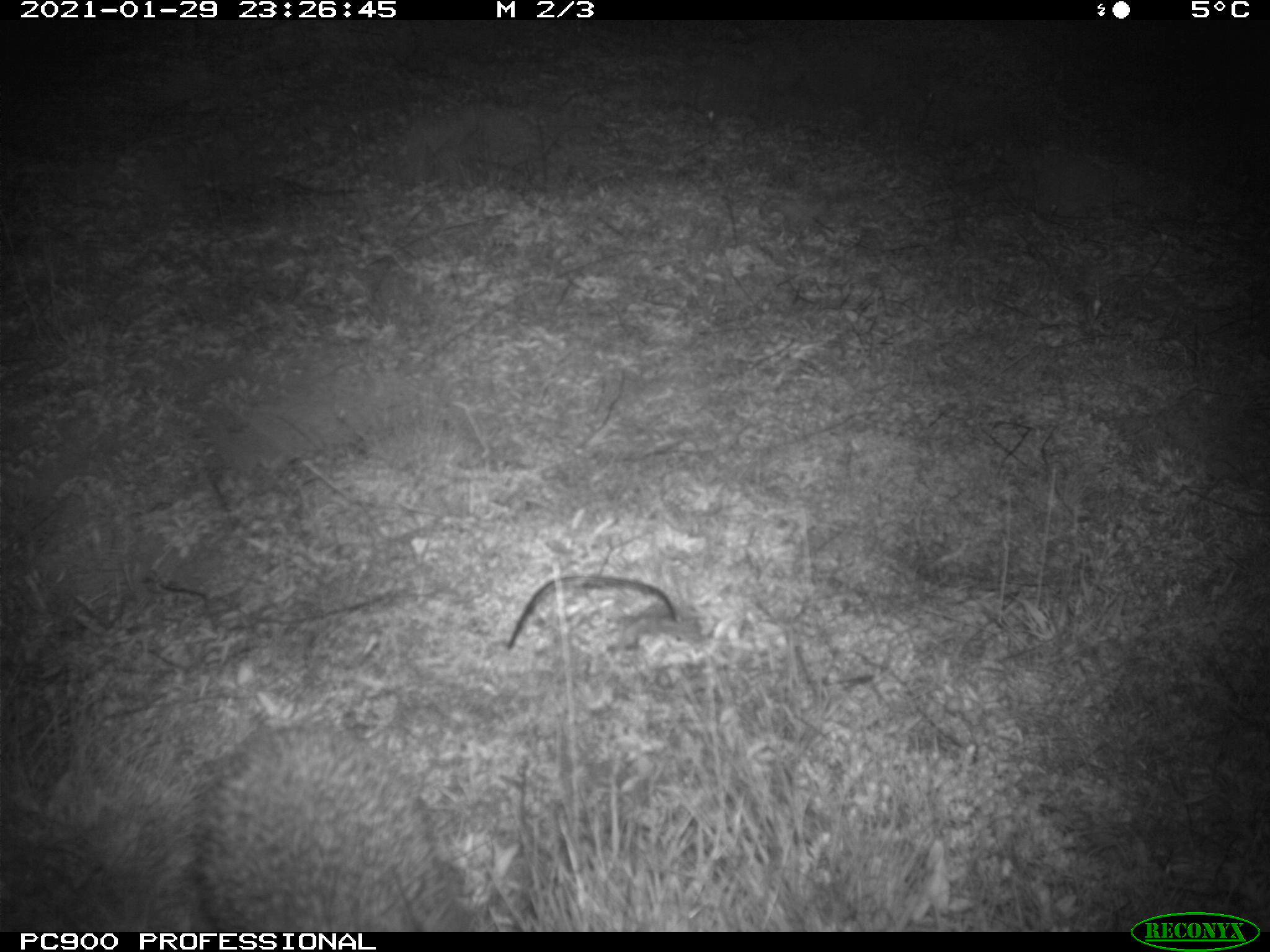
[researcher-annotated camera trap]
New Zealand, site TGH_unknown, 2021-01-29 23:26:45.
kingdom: Animalia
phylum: Chordata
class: Mammalia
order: Eulipotyphla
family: Erinaceidae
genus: Erinaceus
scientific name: Erinaceus europaeus europaeus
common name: european hedgehog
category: hedgehog